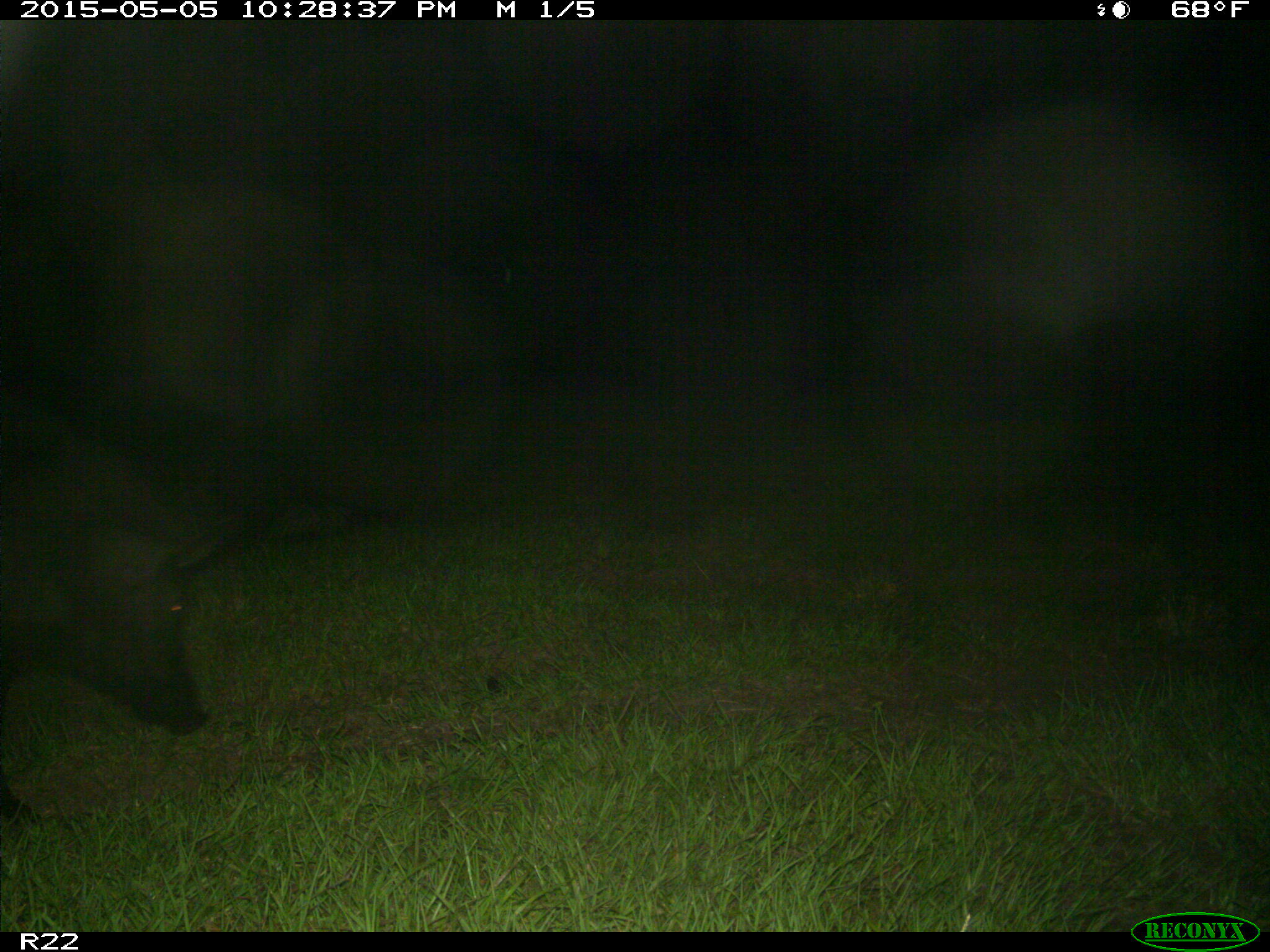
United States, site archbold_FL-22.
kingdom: Animalia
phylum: Chordata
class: Mammalia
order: Artiodactyla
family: Suidae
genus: Sus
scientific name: Sus scrofa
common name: wild boar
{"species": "Sus scrofa (wild boar)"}